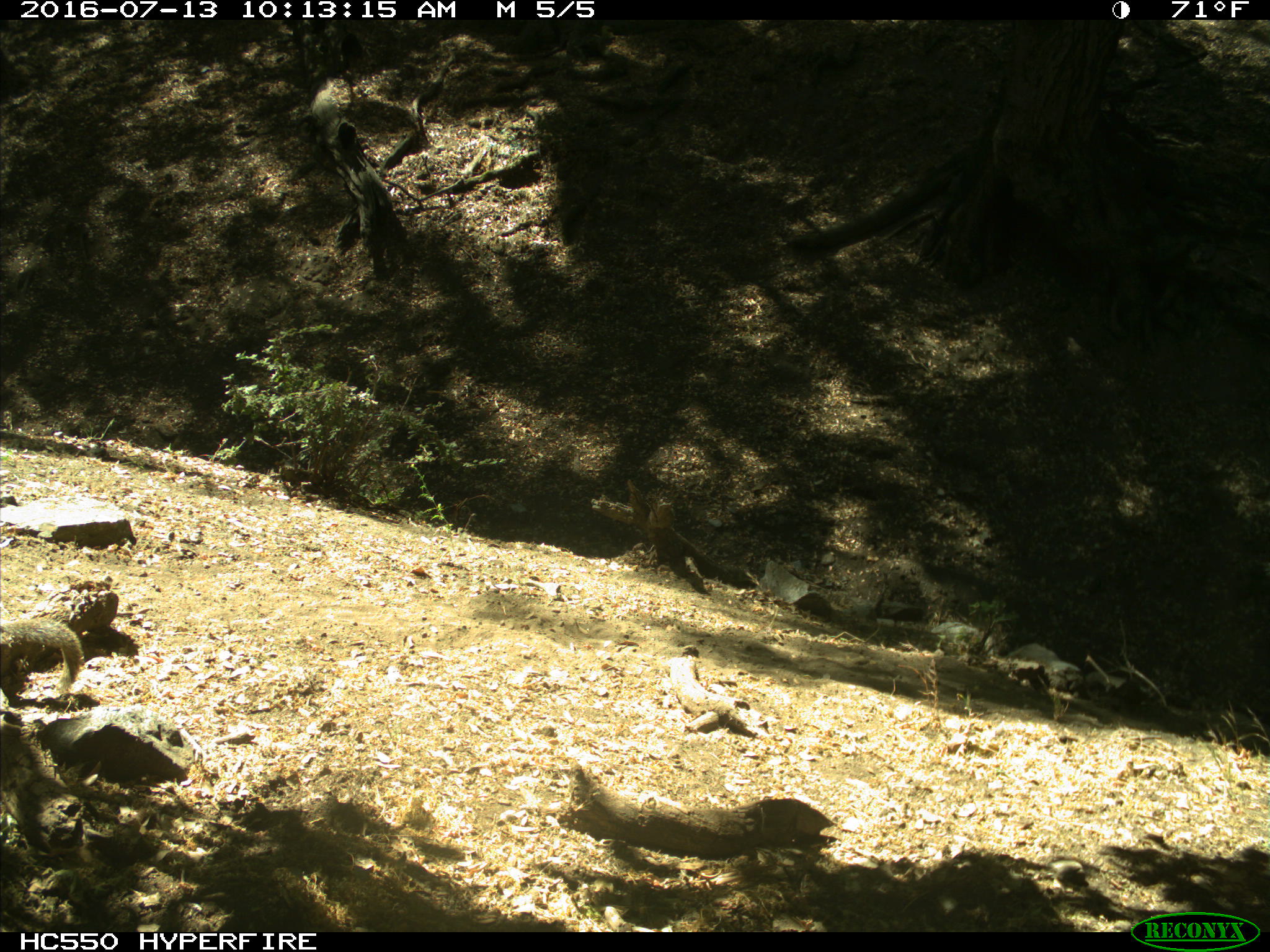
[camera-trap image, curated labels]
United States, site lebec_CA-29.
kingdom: Animalia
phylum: Chordata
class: Mammalia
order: Rodentia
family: Sciuridae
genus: Otospermophilus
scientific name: Otospermophilus beecheyi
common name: california ground squirrel